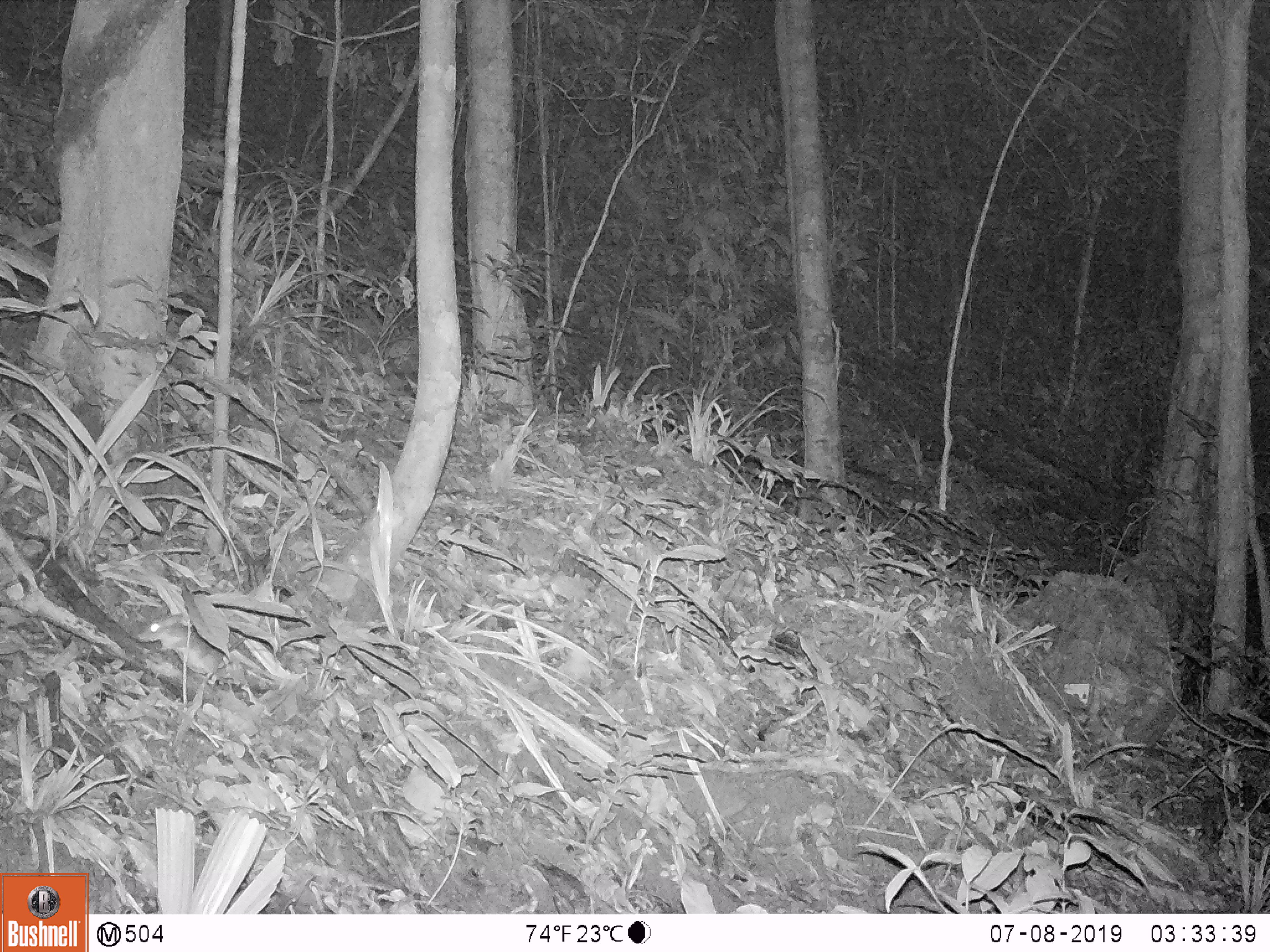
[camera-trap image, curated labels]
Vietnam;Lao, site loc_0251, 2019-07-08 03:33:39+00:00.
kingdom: Animalia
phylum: Chordata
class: Mammalia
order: Rodentia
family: Muridae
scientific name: Muridae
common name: old-world mice and rats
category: unidentified murid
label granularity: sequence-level